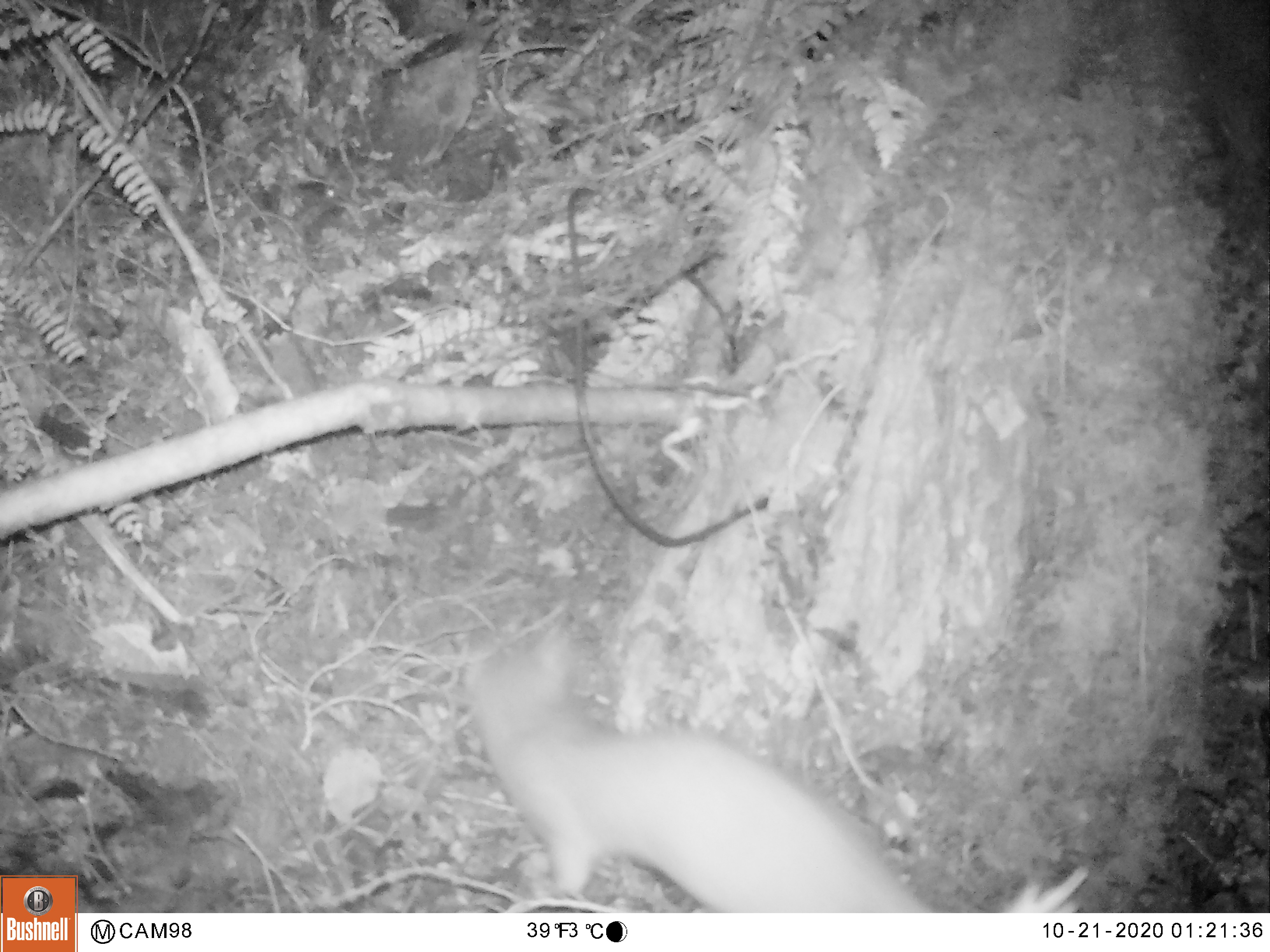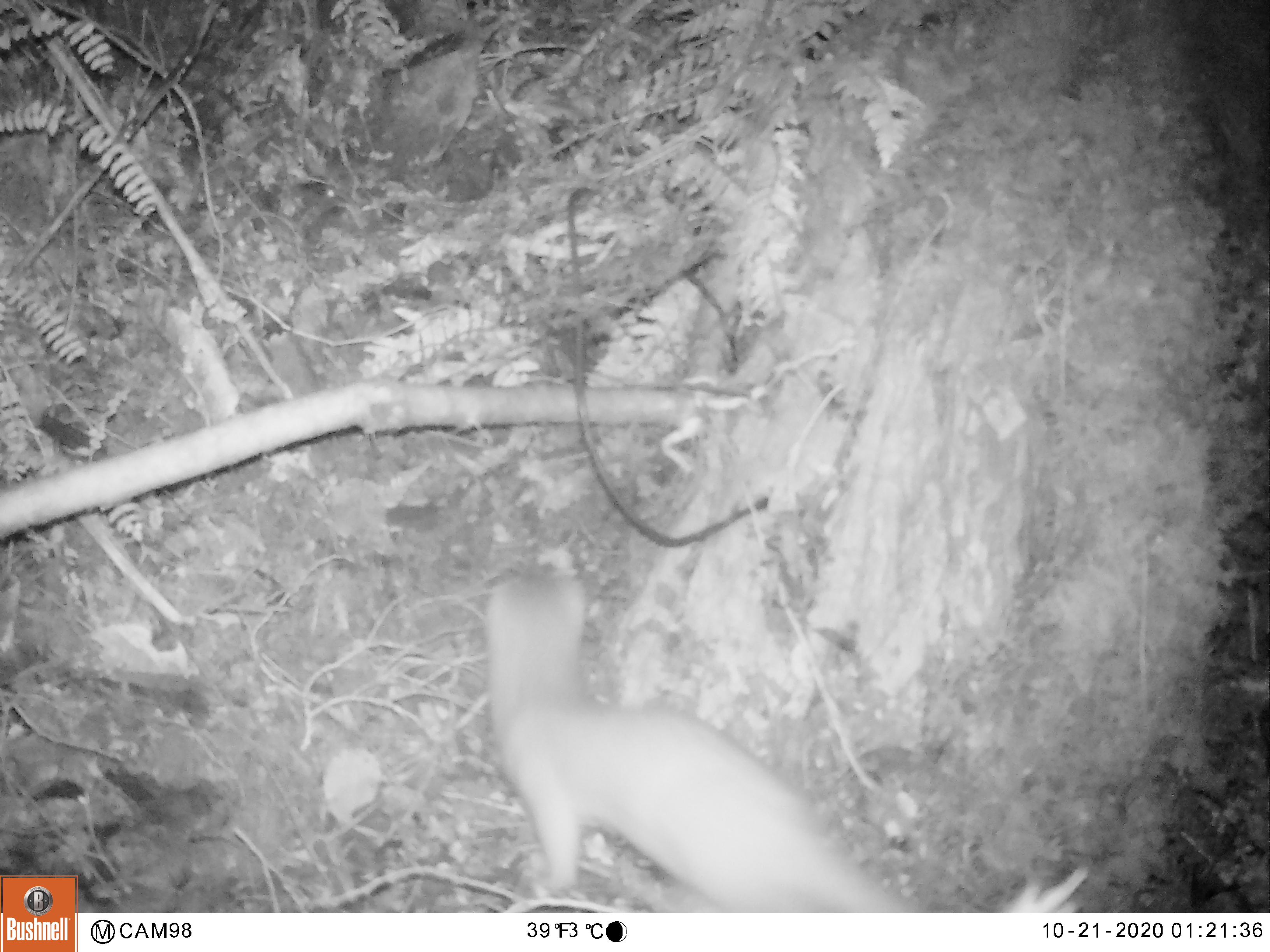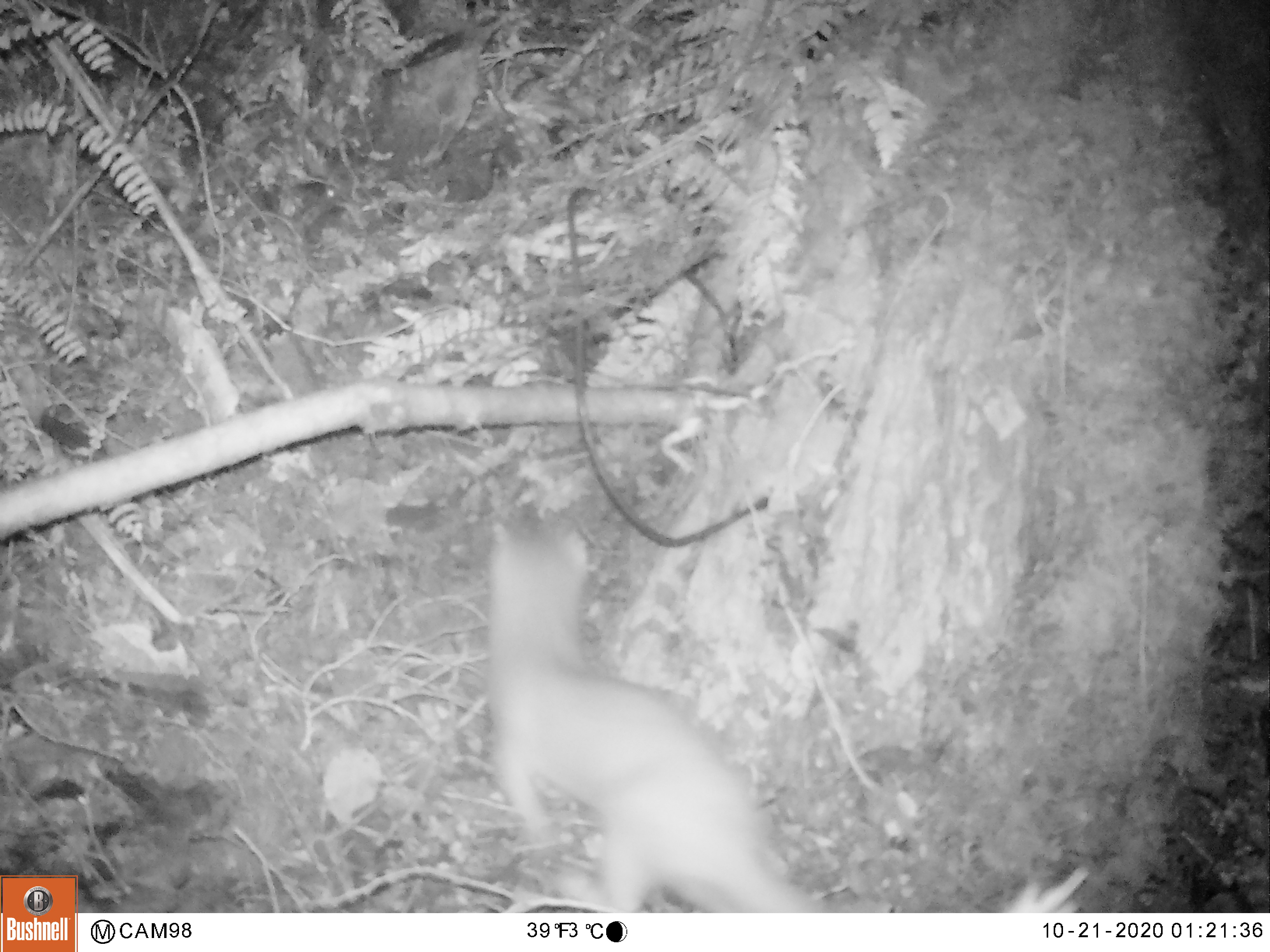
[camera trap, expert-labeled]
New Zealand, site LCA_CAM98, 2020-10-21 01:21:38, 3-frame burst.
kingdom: Animalia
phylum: Chordata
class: Mammalia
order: Carnivora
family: Mustelidae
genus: Mustela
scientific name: Mustela erminea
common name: stoat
Stoat (Mustela erminea).